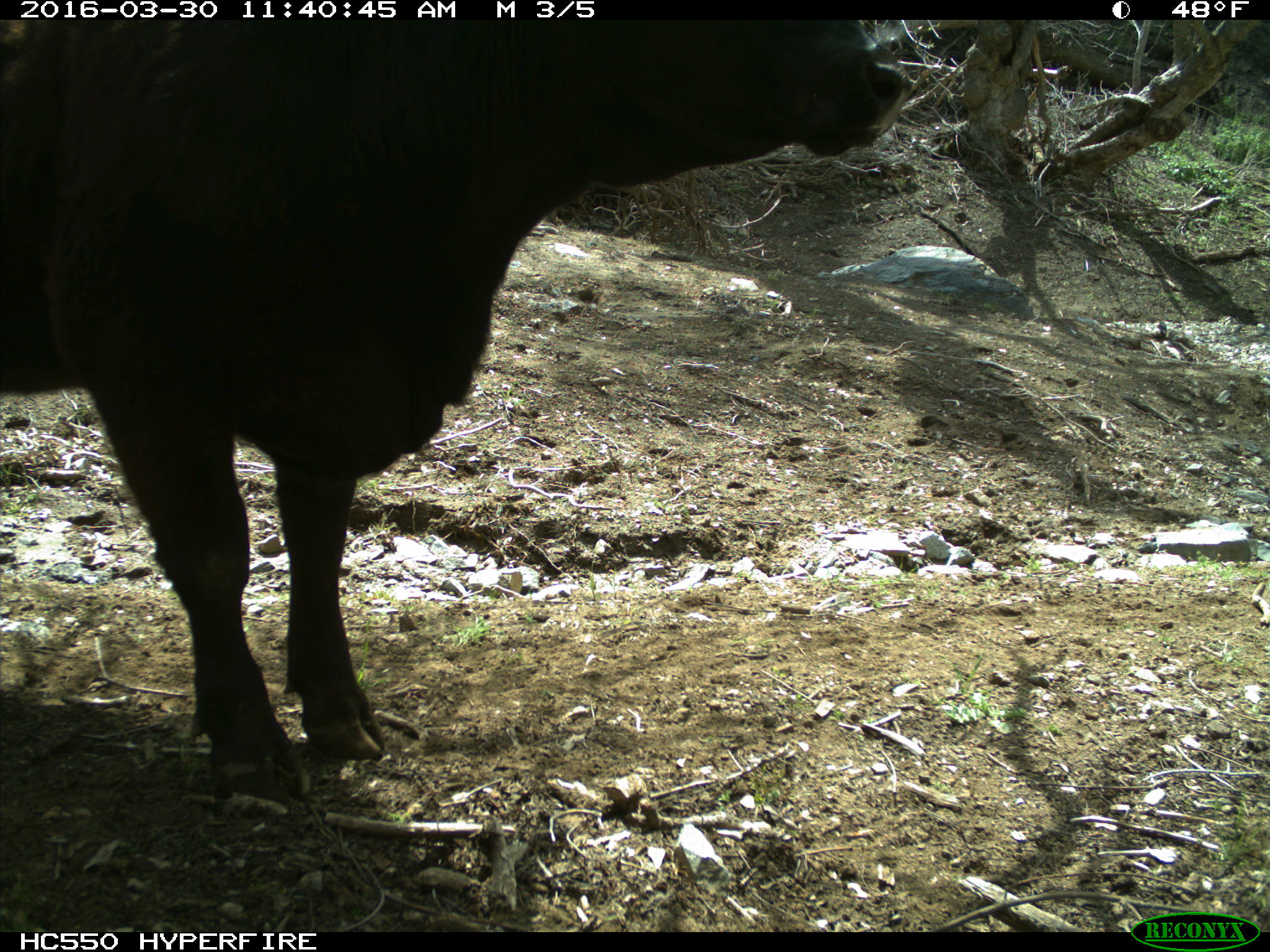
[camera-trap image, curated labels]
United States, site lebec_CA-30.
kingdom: Animalia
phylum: Chordata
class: Mammalia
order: Artiodactyla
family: Bovidae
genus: Bos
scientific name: Bos taurus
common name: domestic cow